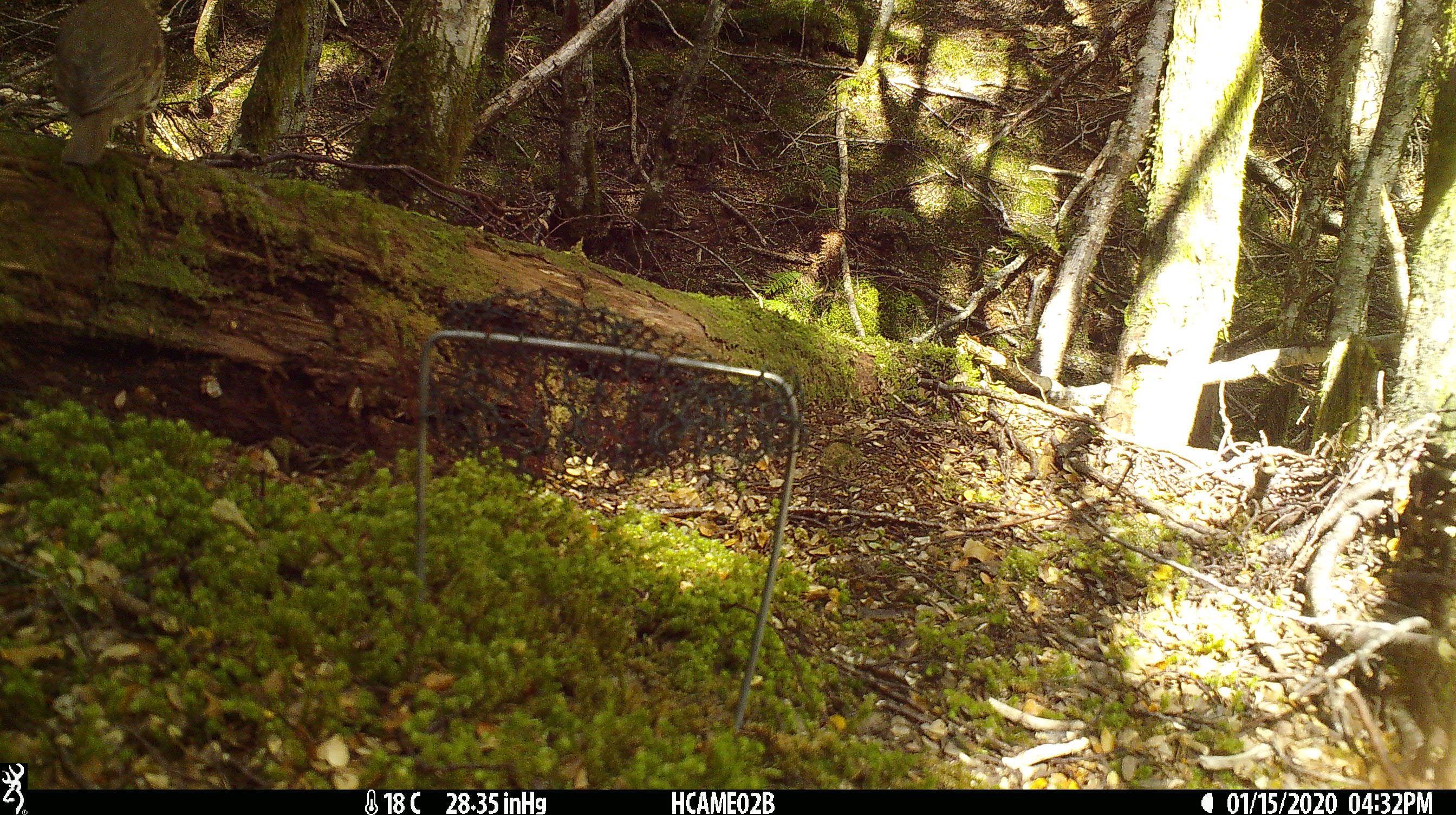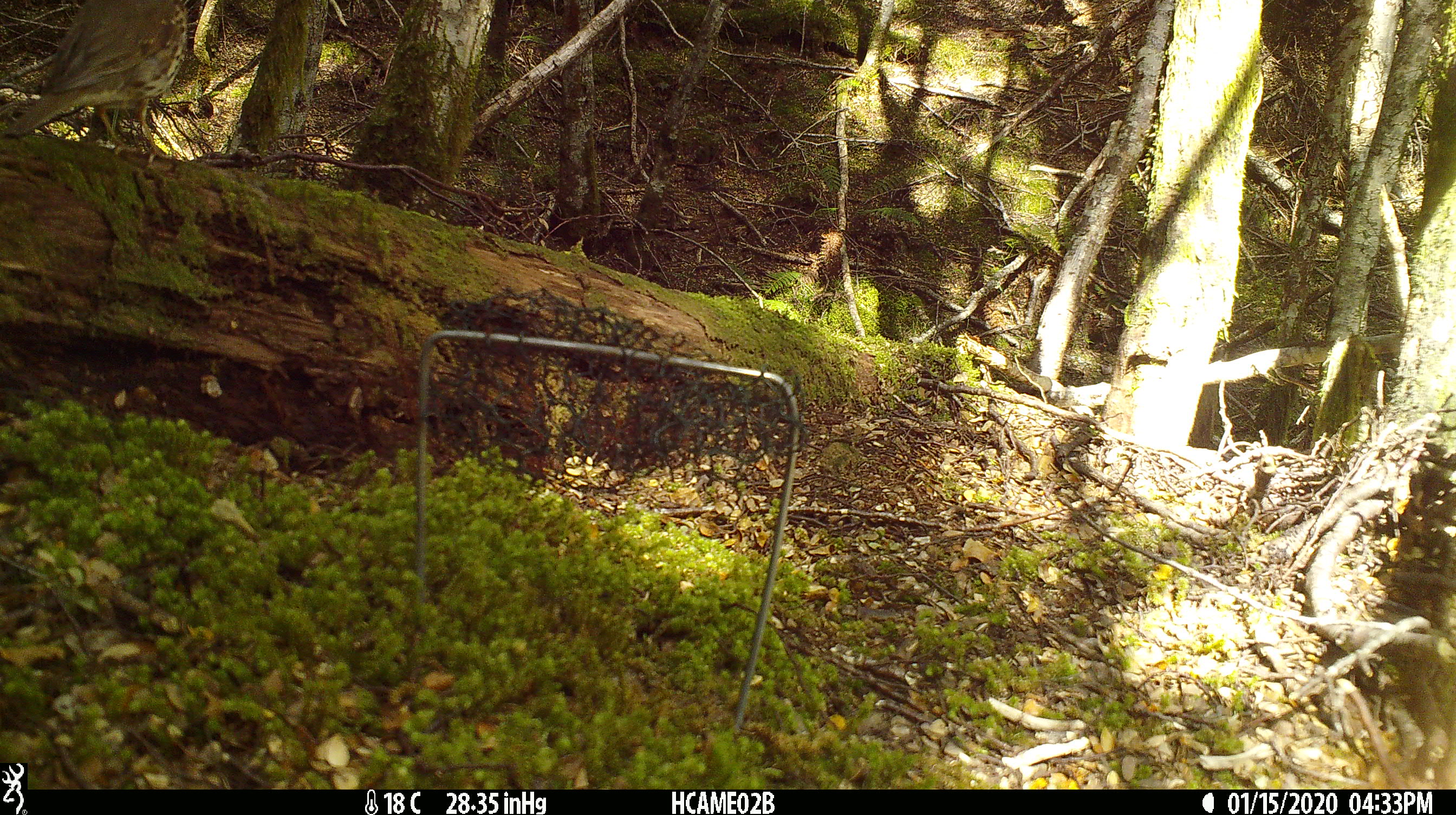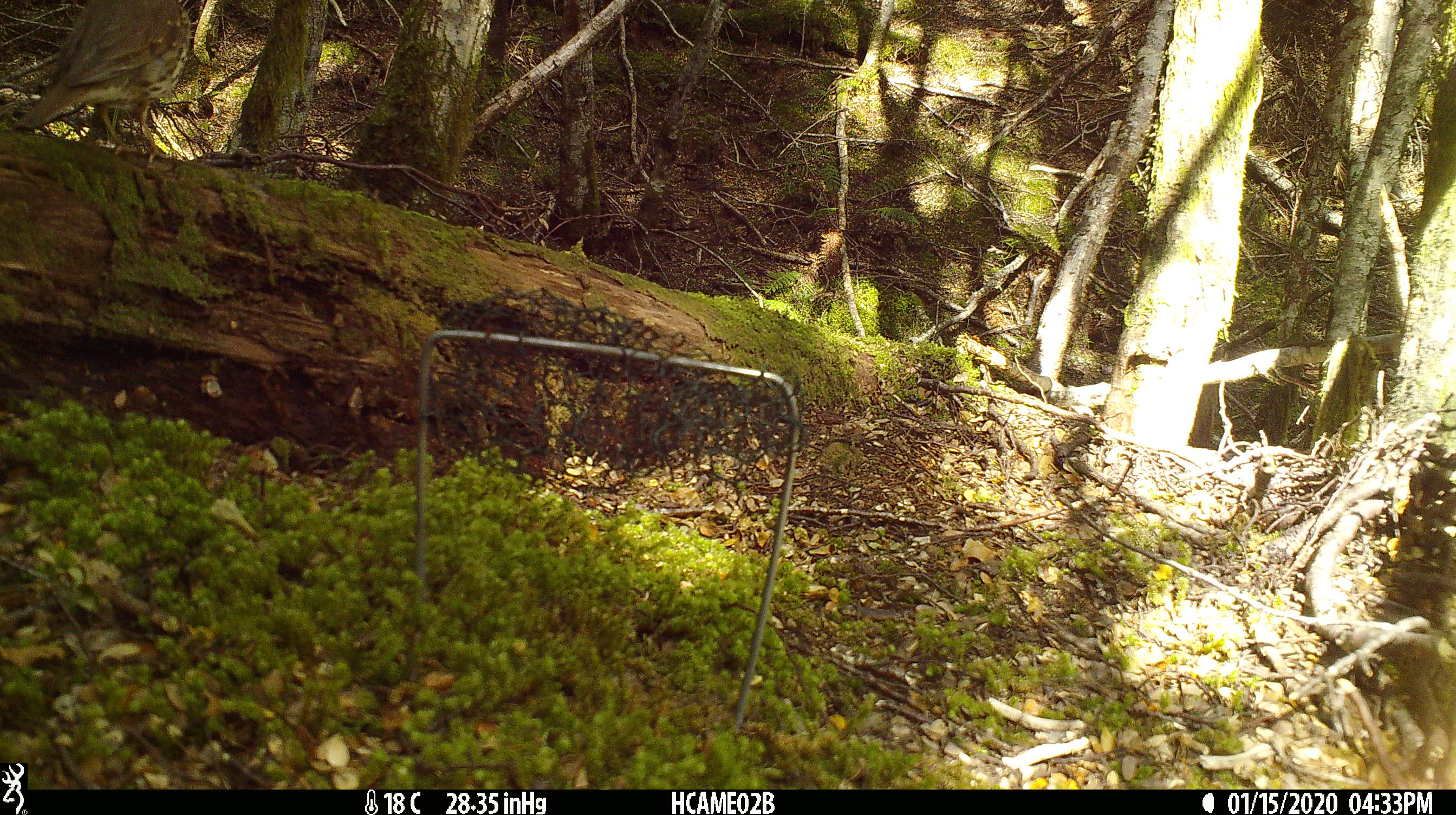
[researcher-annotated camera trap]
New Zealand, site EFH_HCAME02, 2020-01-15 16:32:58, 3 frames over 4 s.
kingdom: Animalia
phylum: Chordata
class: Aves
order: Passeriformes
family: Turdidae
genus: Turdus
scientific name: Turdus philomelos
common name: song thrush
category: thrush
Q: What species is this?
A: Thrush (song thrush) (Turdus philomelos).